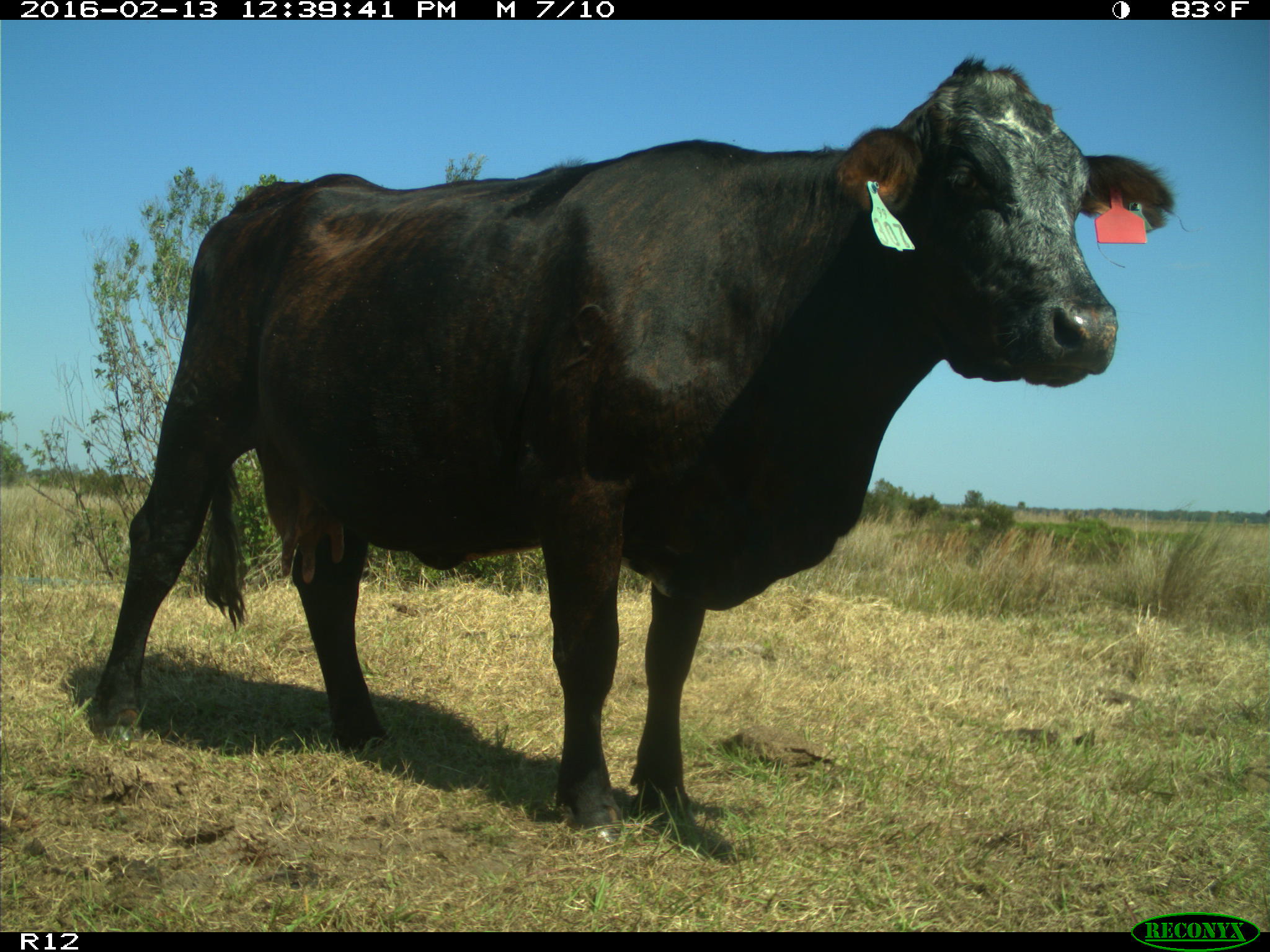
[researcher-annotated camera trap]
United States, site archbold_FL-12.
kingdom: Animalia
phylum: Chordata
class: Mammalia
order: Artiodactyla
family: Bovidae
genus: Bos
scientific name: Bos taurus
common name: domestic cow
Bos taurus (domestic cow).